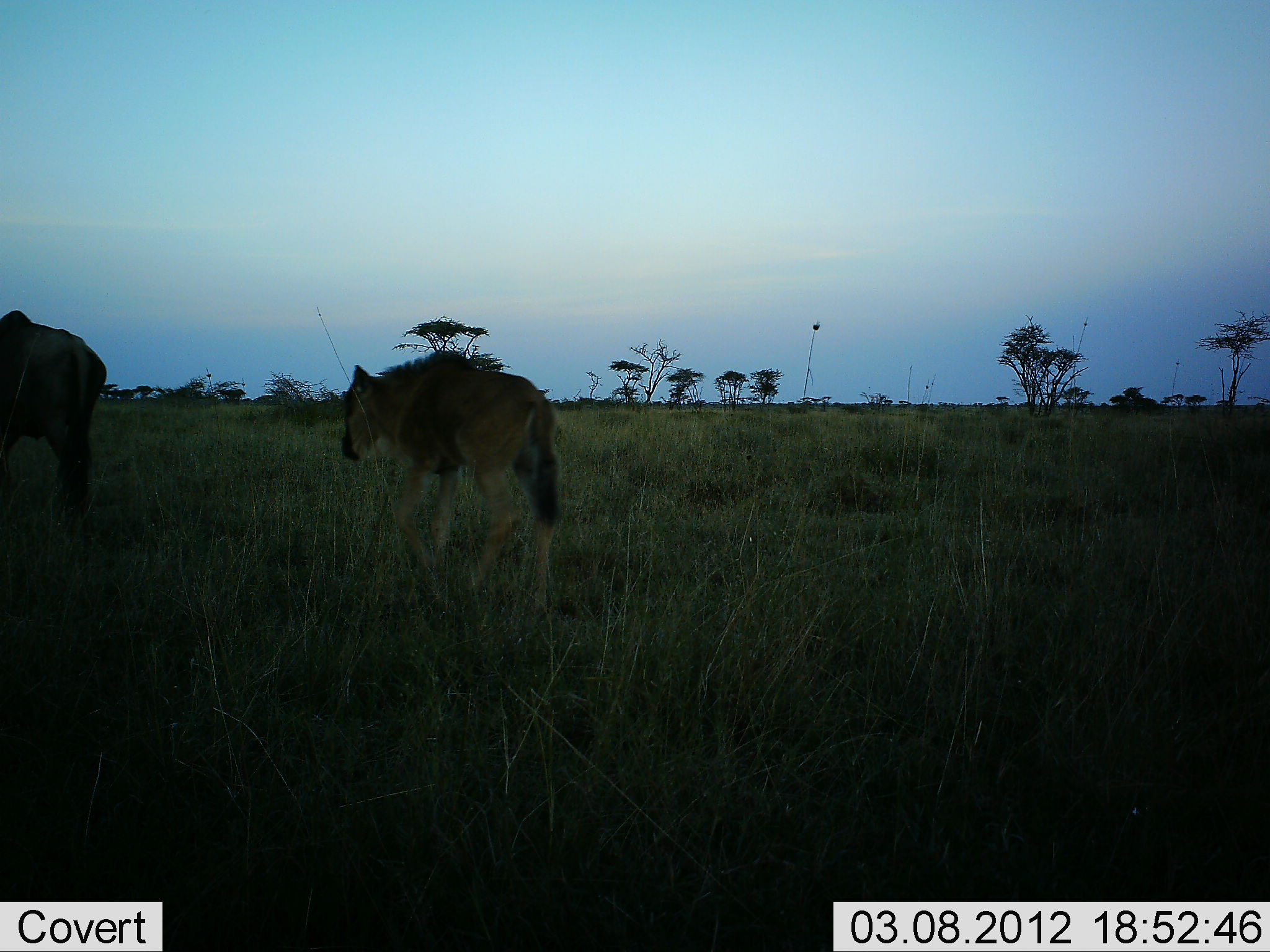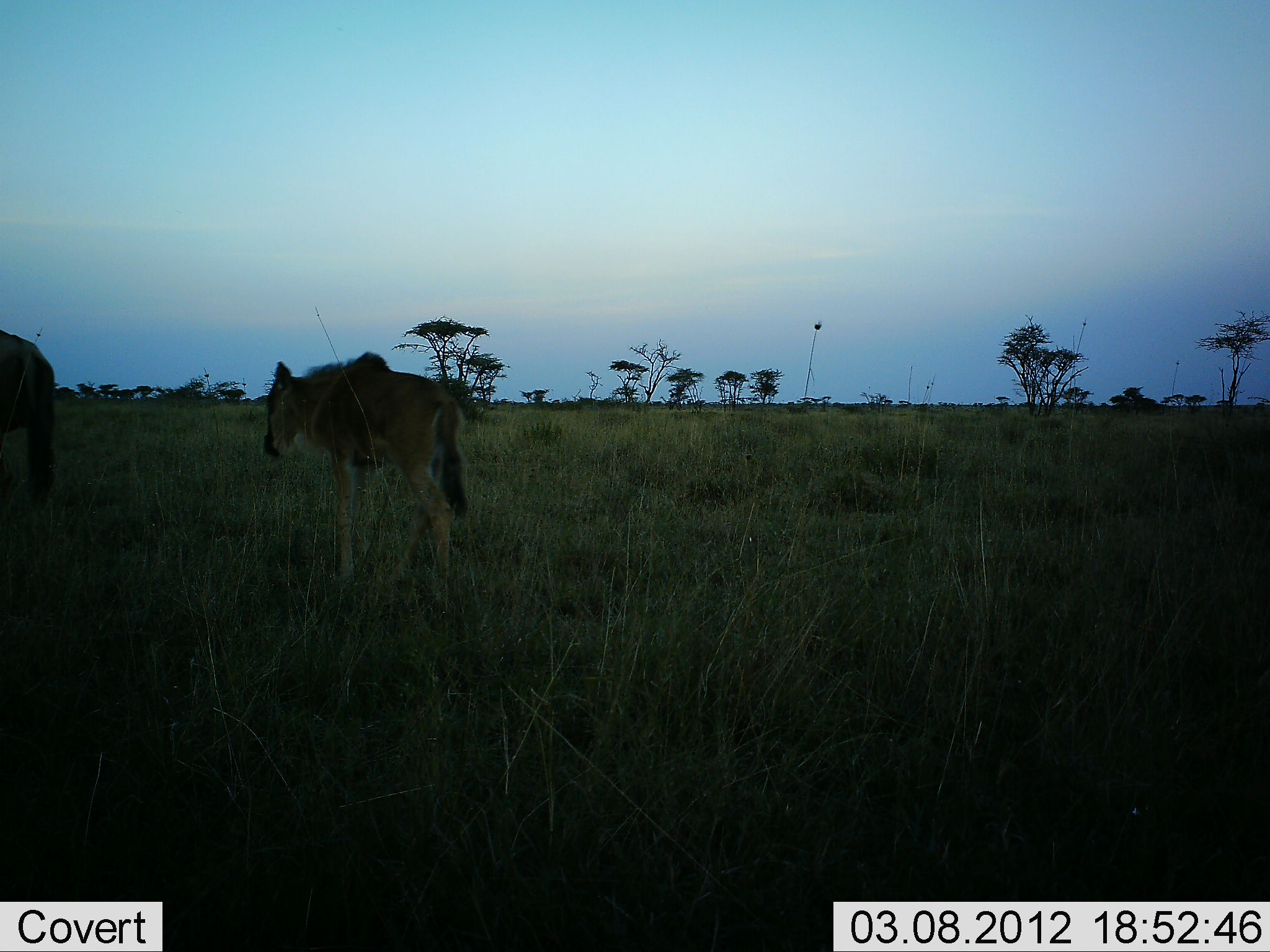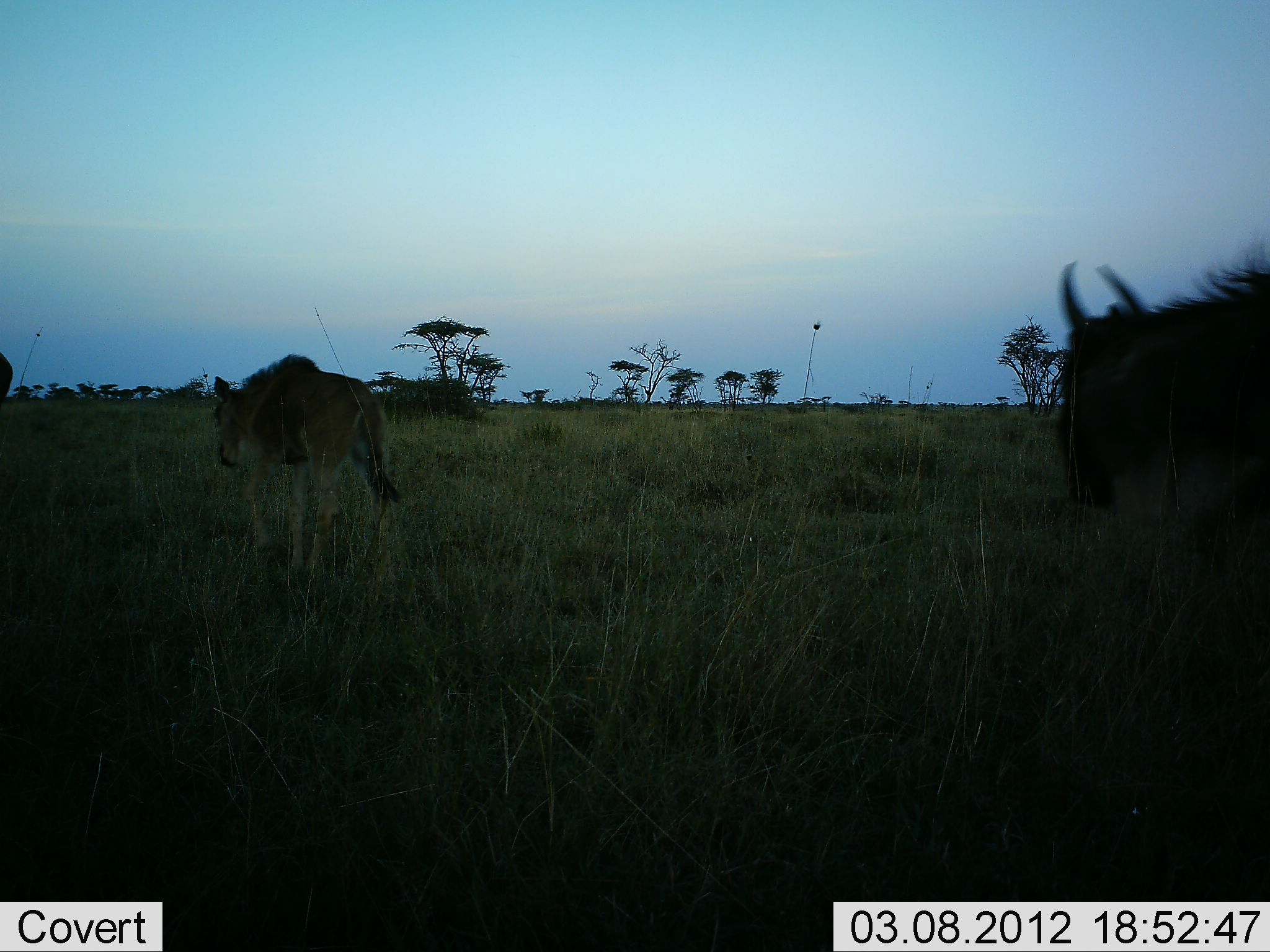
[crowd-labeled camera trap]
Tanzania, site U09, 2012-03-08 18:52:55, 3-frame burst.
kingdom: Animalia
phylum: Chordata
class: Mammalia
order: Artiodactyla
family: Bovidae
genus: Connochaetes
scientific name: Connochaetes taurinus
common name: blue wildebeest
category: wildebeest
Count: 3.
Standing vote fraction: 11%.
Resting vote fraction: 0%.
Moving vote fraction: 89%.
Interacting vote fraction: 0%.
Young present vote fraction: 84%.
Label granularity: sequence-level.